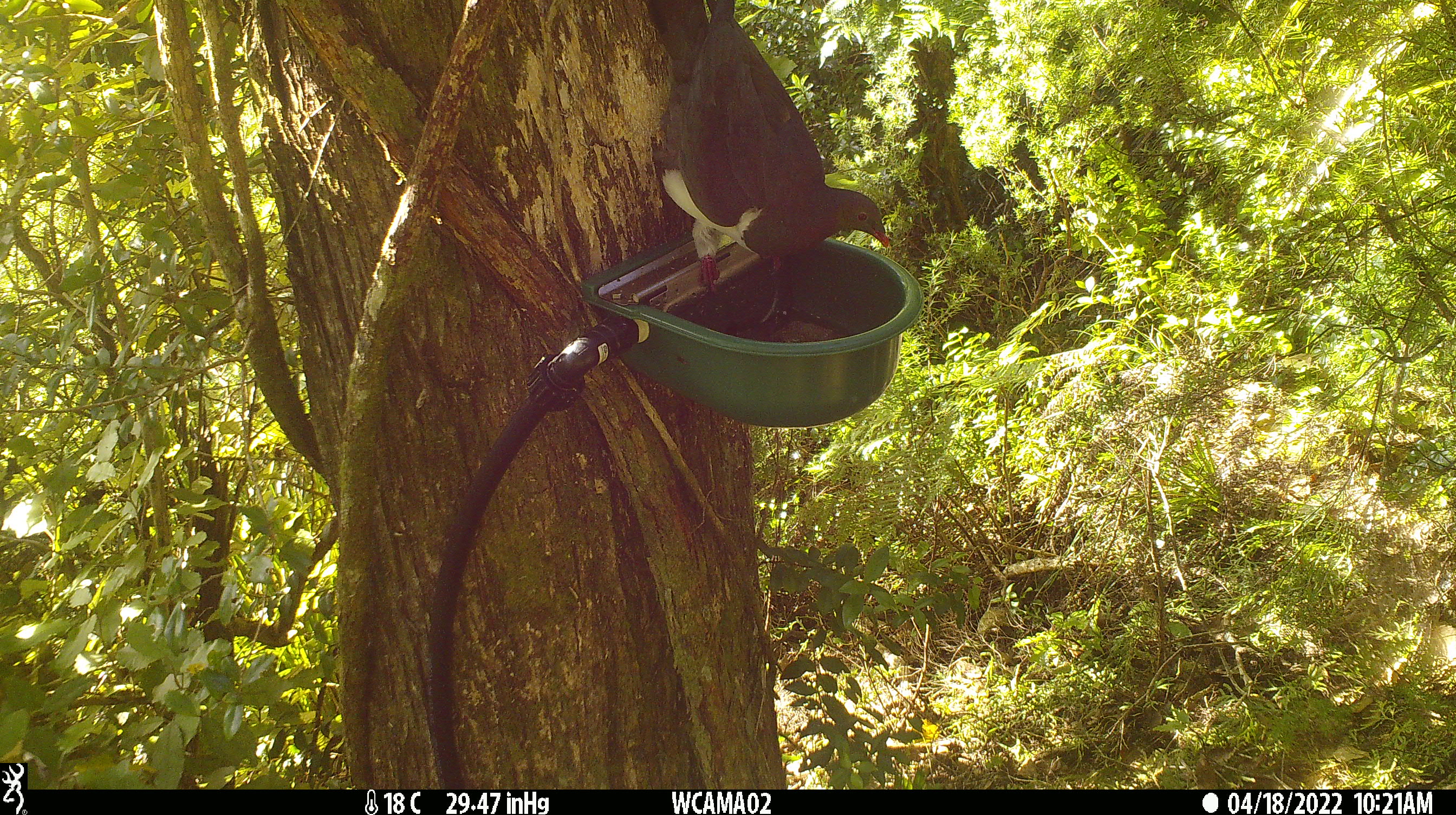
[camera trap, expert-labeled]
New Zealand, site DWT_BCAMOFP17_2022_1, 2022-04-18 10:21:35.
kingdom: Animalia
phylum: Chordata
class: Aves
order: Columbiformes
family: Columbidae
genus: Hemiphaga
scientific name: Hemiphaga novaeseelandiae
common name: new zealand pigeon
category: kereru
Kereru (new zealand pigeon) (Hemiphaga novaeseelandiae).